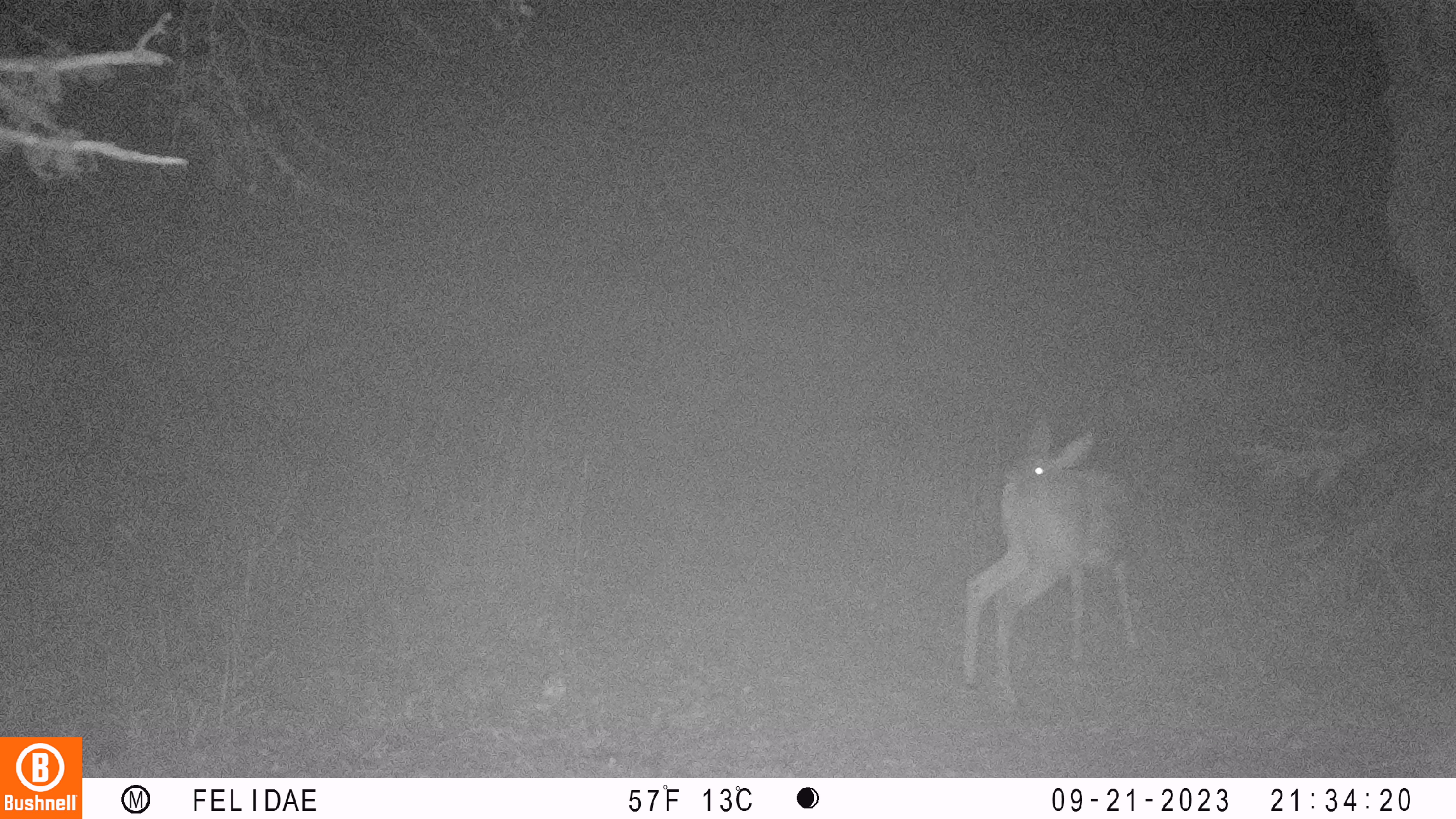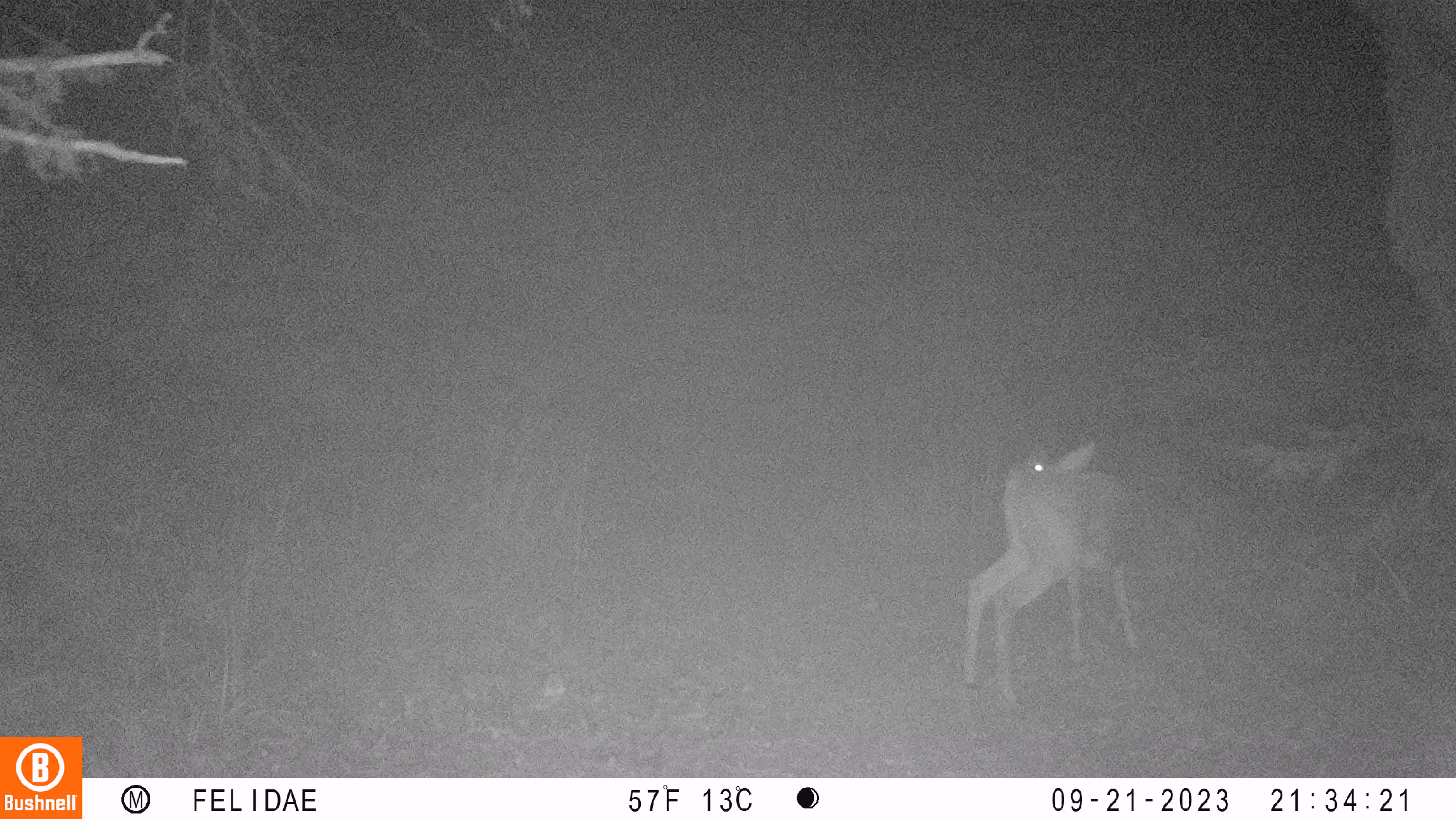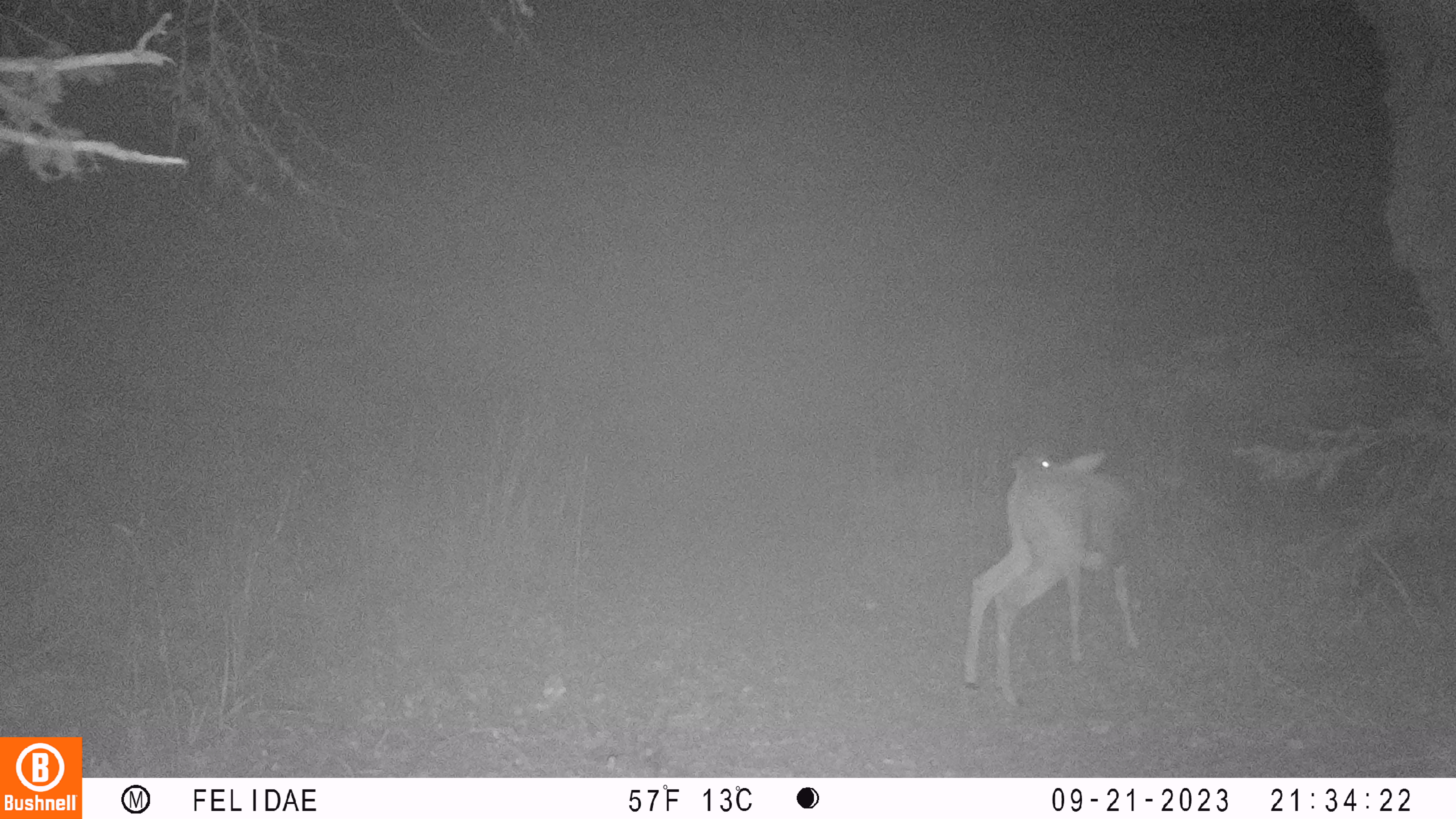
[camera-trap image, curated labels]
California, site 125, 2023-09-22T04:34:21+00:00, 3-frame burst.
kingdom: Animalia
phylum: Chordata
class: Mammalia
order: Artiodactyla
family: Cervidae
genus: Odocoileus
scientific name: Odocoileus hemionus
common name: mule deer